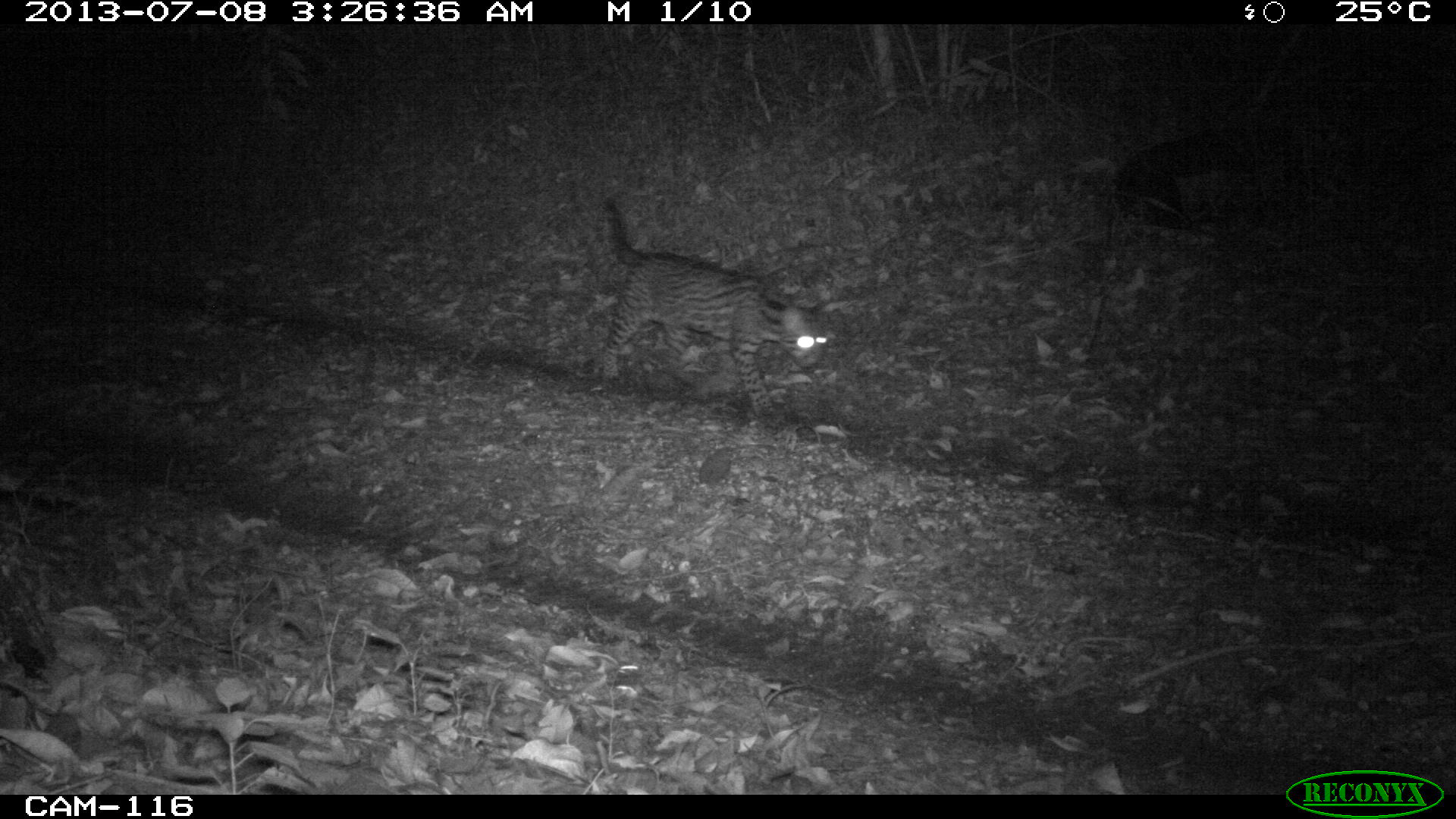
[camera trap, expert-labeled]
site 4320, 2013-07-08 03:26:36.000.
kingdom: Animalia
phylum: Chordata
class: Mammalia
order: Carnivora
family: Felidae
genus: Leopardus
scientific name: Leopardus pardalis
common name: ocelot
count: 1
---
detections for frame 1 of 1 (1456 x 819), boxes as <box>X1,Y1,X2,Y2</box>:
leopardus pardalis: <box>600,196,829,416</box>